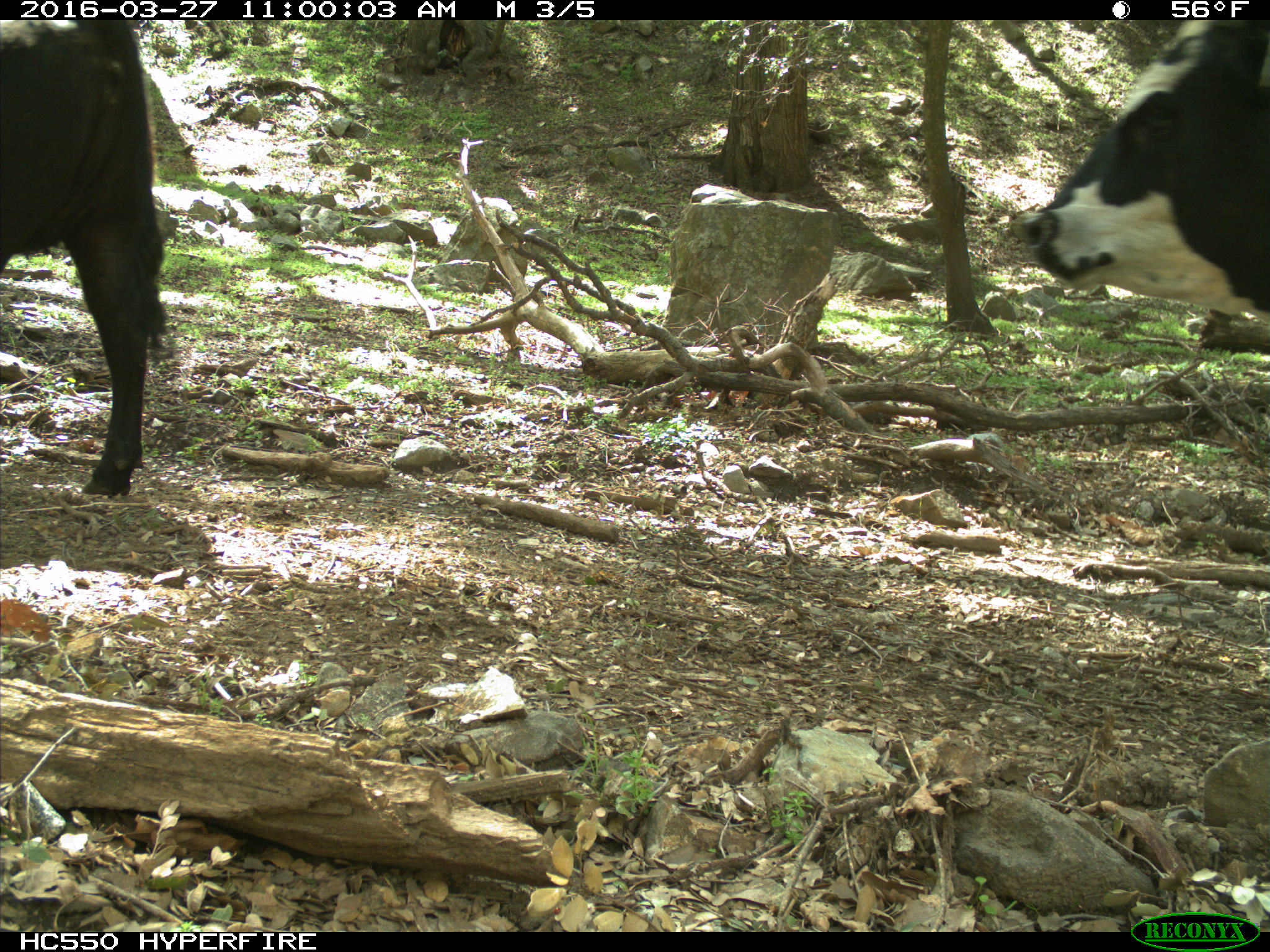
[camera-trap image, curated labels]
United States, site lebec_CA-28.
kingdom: Animalia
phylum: Chordata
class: Mammalia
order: Artiodactyla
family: Bovidae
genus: Bos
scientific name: Bos taurus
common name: domestic cow